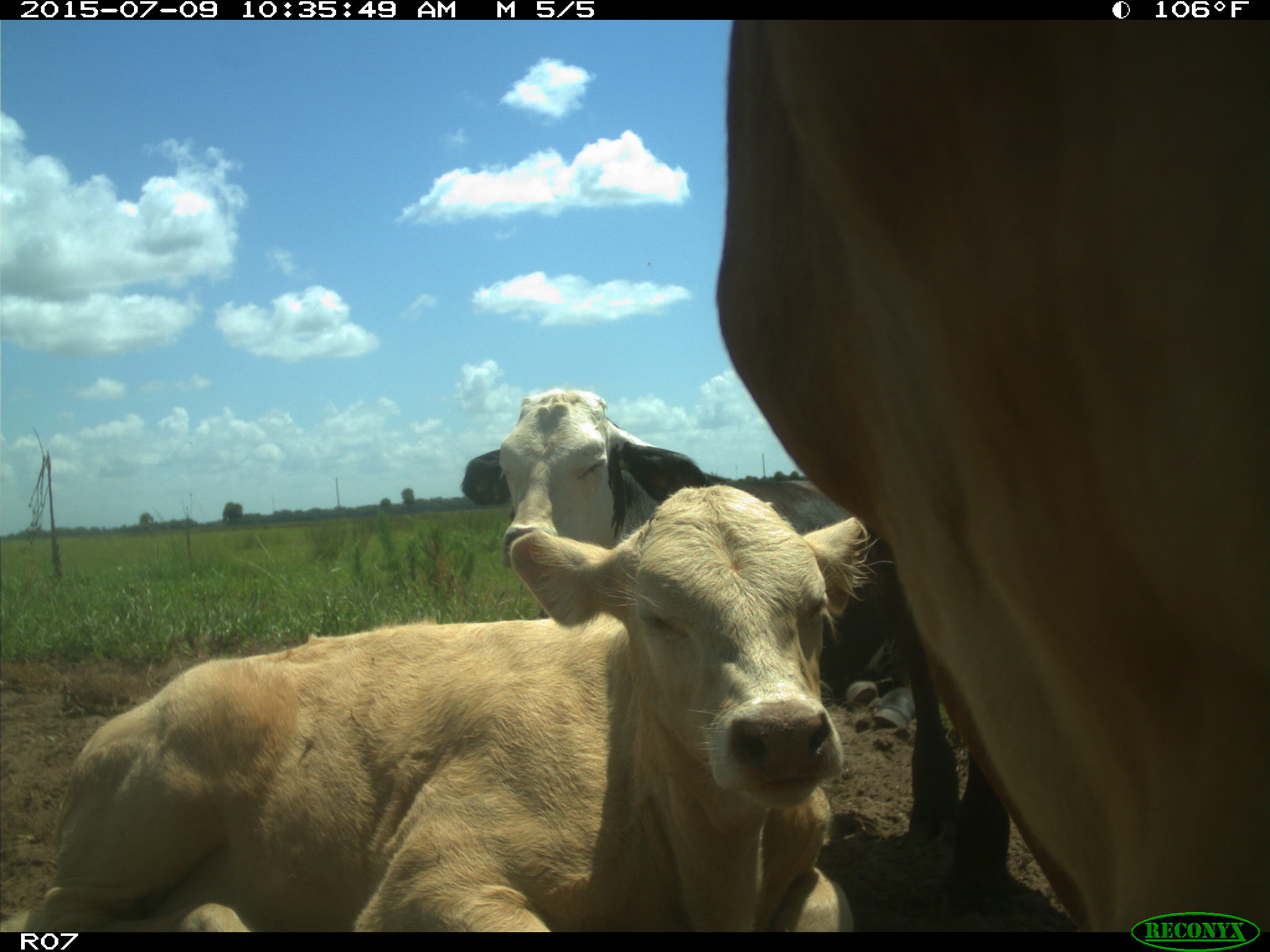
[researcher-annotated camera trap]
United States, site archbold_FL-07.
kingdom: Animalia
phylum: Chordata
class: Mammalia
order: Artiodactyla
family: Bovidae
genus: Bos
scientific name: Bos taurus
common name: domestic cow